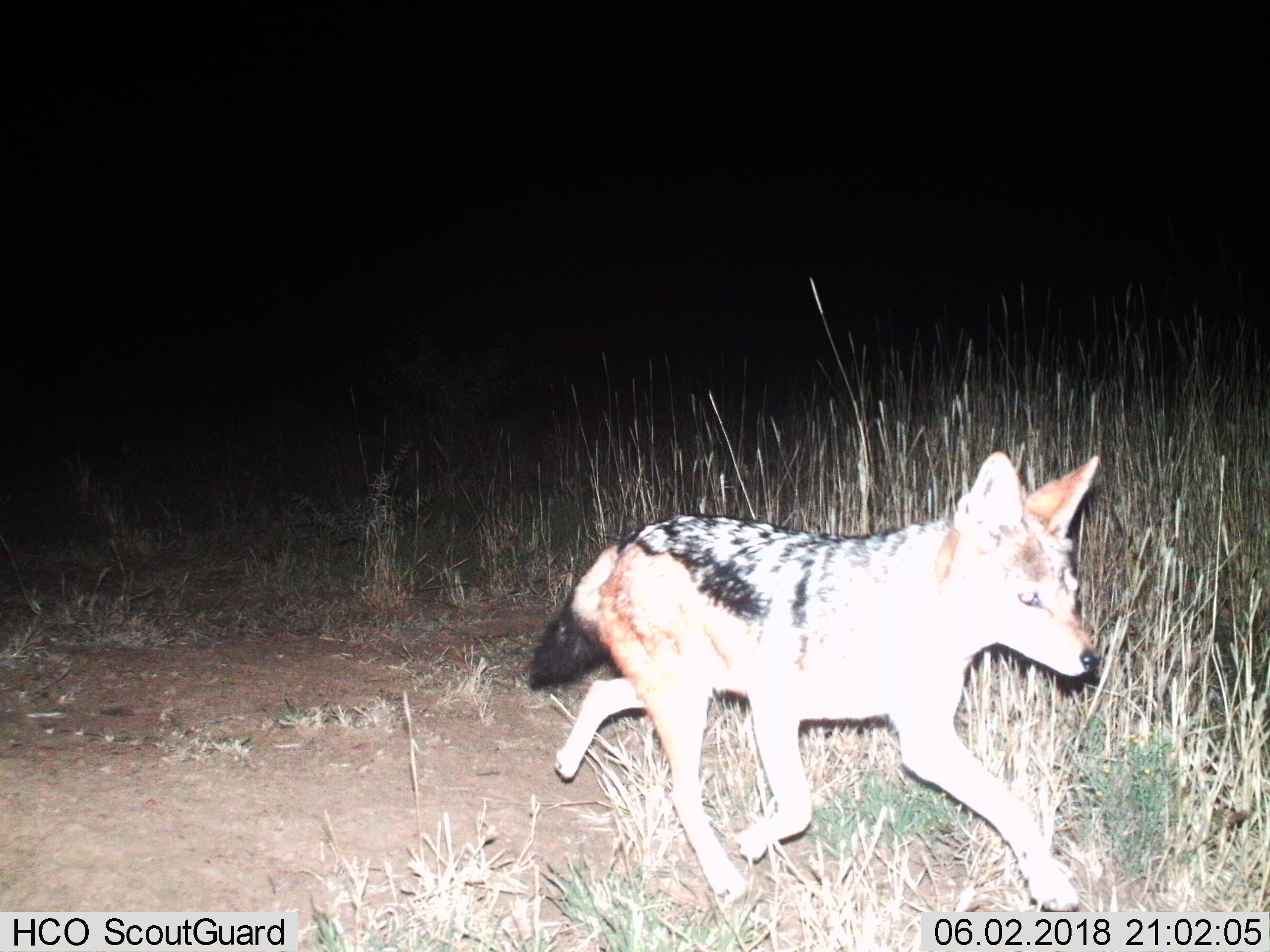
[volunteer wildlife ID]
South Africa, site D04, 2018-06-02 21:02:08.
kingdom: Animalia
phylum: Chordata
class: Mammalia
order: Carnivora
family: Canidae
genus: Lupulella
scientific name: Lupulella mesomelas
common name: black-backed jackal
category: jackalblackbacked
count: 1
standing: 11%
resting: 0%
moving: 100%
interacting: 0%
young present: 0%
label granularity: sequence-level